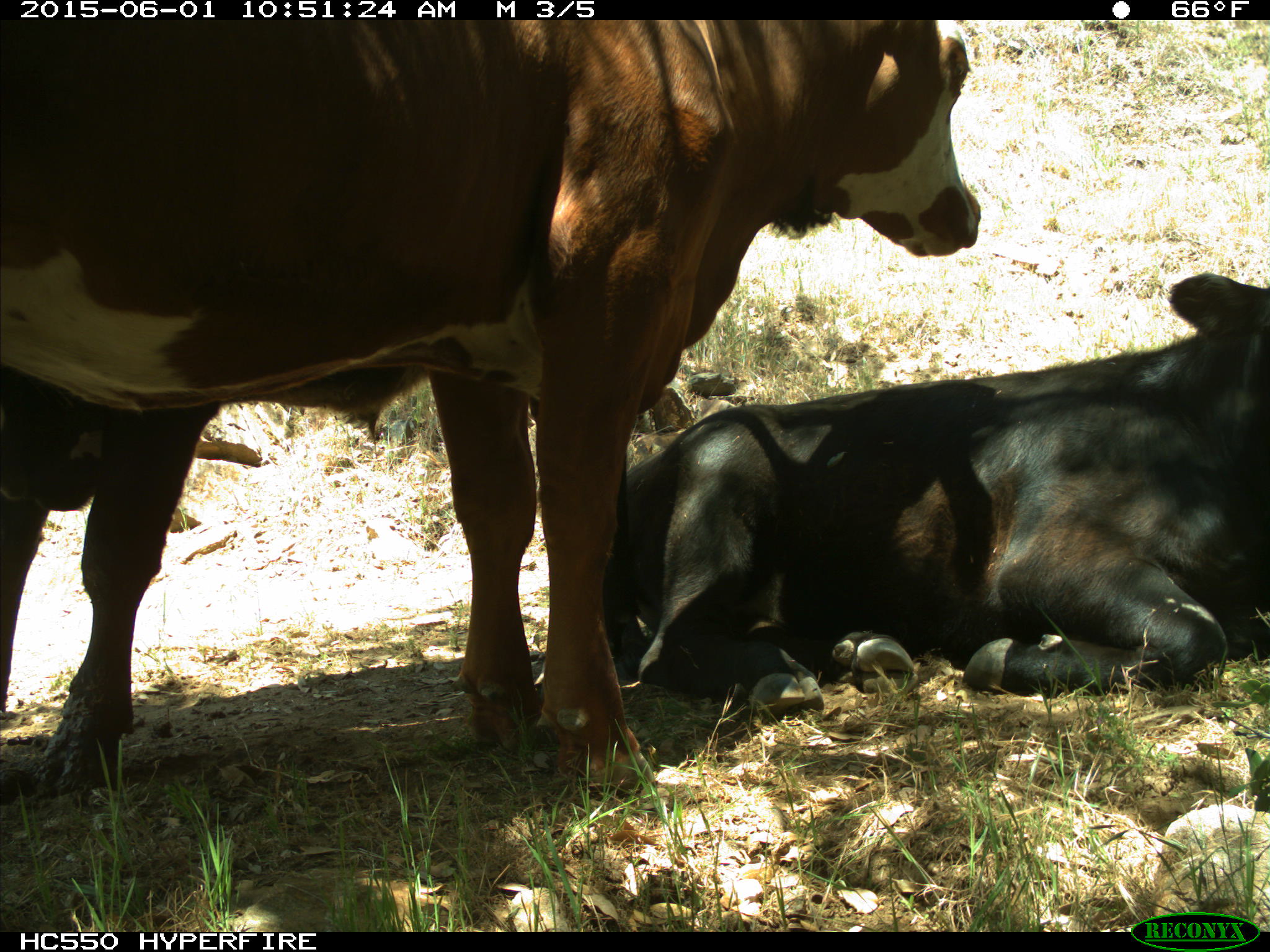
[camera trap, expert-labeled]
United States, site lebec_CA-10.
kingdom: Animalia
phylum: Chordata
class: Mammalia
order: Artiodactyla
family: Bovidae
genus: Bos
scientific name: Bos taurus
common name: domestic cow